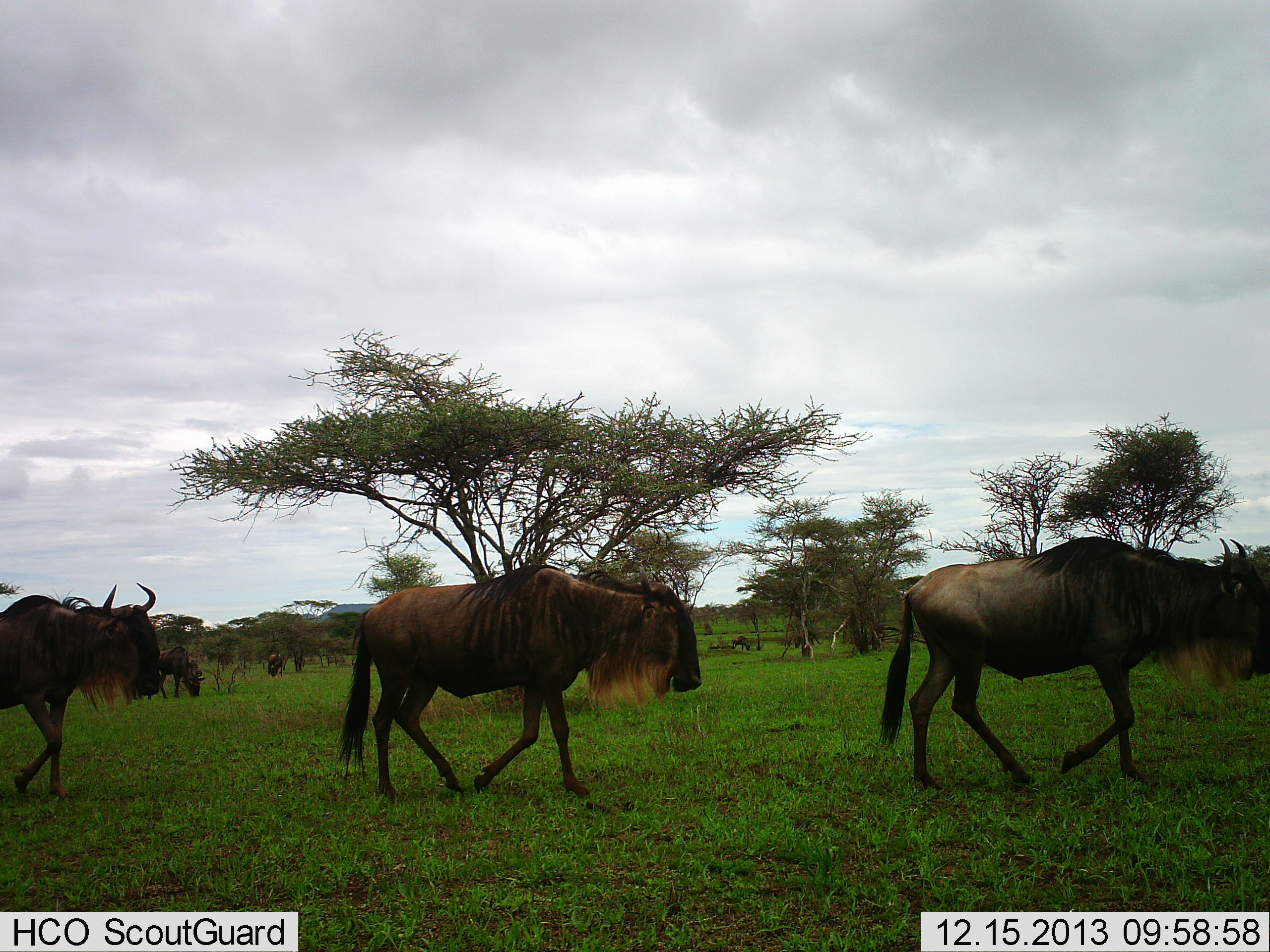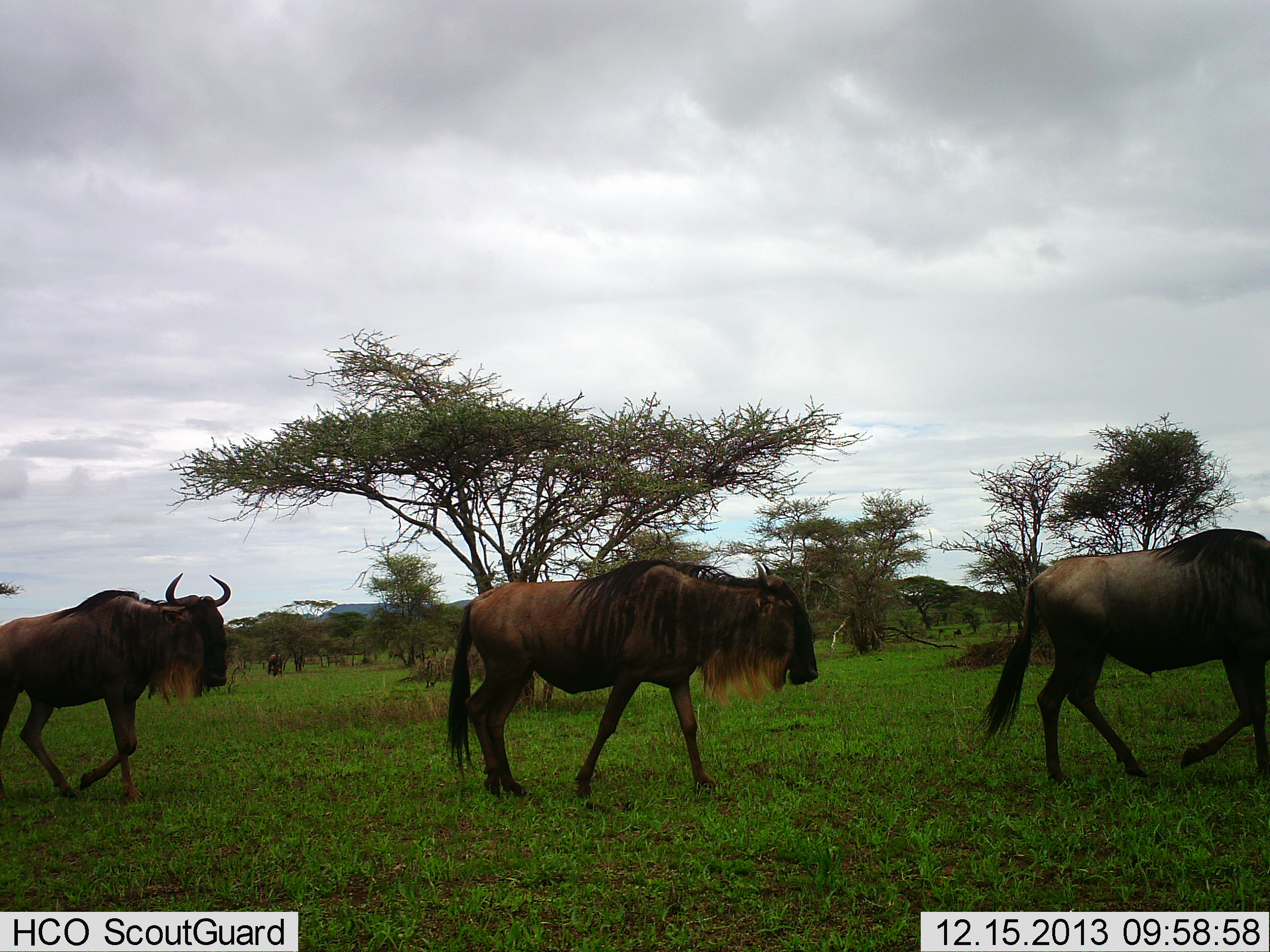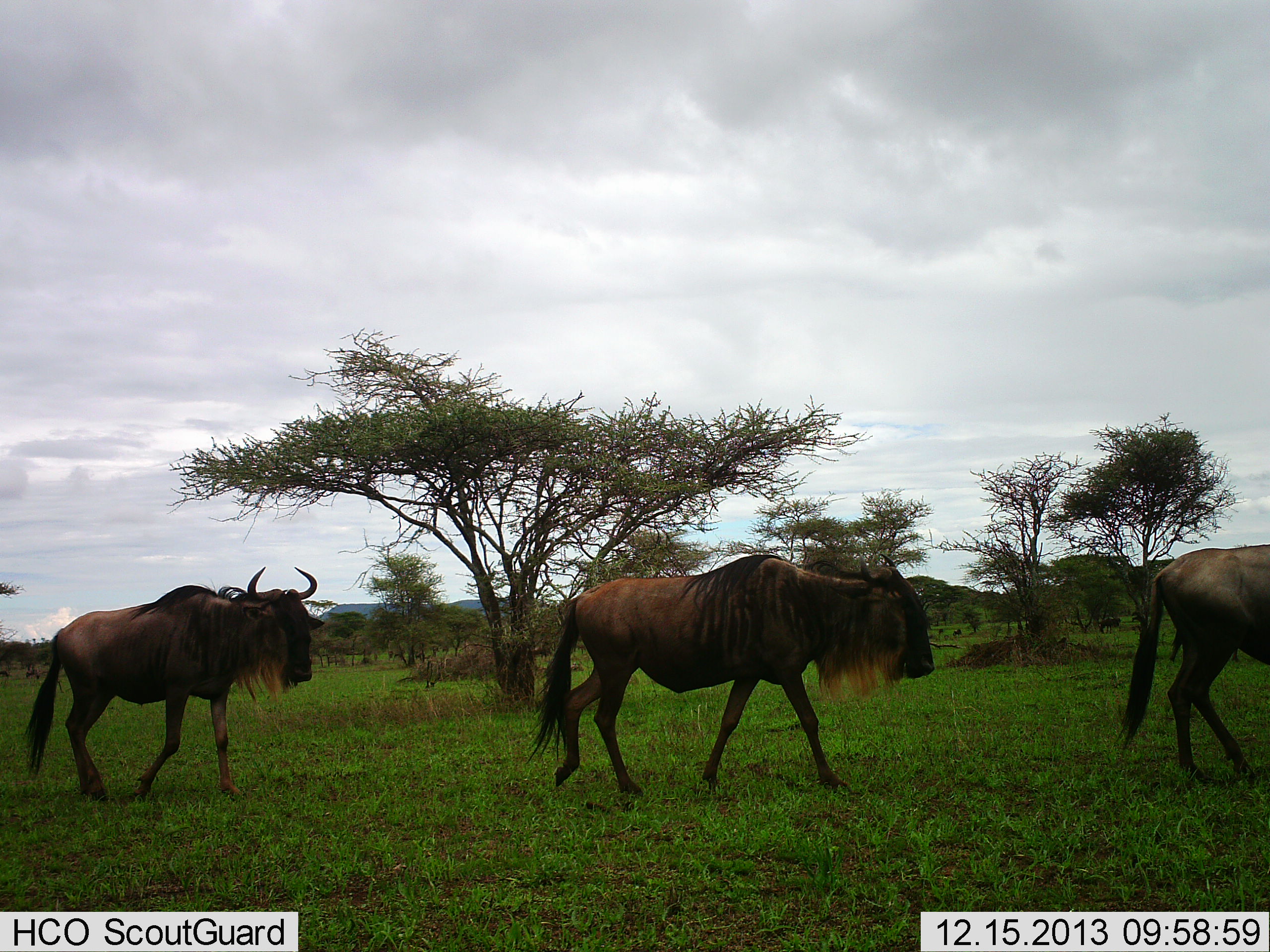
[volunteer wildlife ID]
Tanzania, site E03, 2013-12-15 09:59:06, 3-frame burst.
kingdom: Animalia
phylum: Chordata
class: Mammalia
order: Artiodactyla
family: Bovidae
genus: Connochaetes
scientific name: Connochaetes taurinus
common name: blue wildebeest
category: wildebeest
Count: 3.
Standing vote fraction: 10%.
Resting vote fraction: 0%.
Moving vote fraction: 100%.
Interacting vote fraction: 0%.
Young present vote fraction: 0%.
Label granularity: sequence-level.